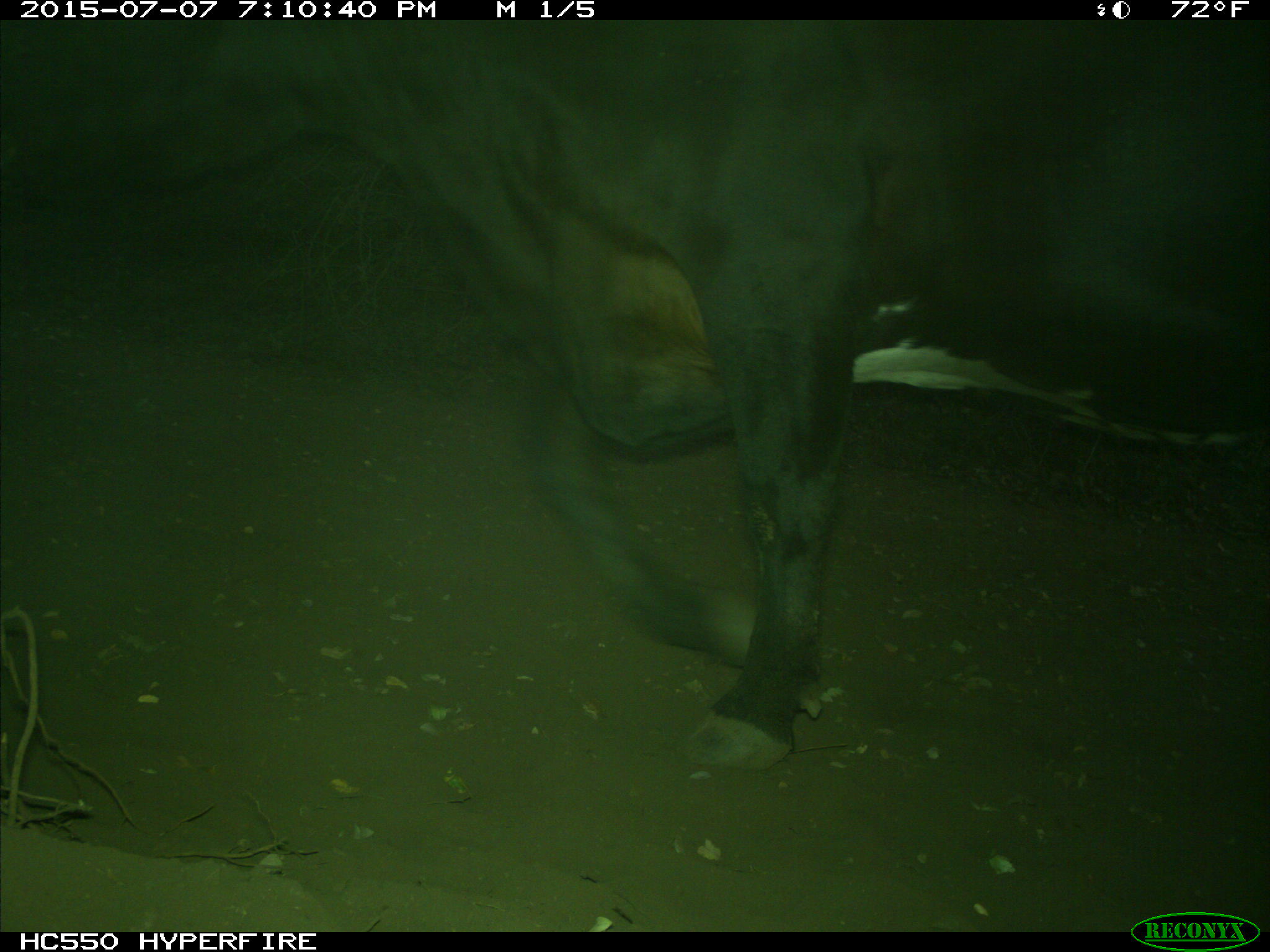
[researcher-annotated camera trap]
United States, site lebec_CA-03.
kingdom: Animalia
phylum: Chordata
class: Mammalia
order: Artiodactyla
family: Bovidae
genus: Bos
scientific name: Bos taurus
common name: domestic cow